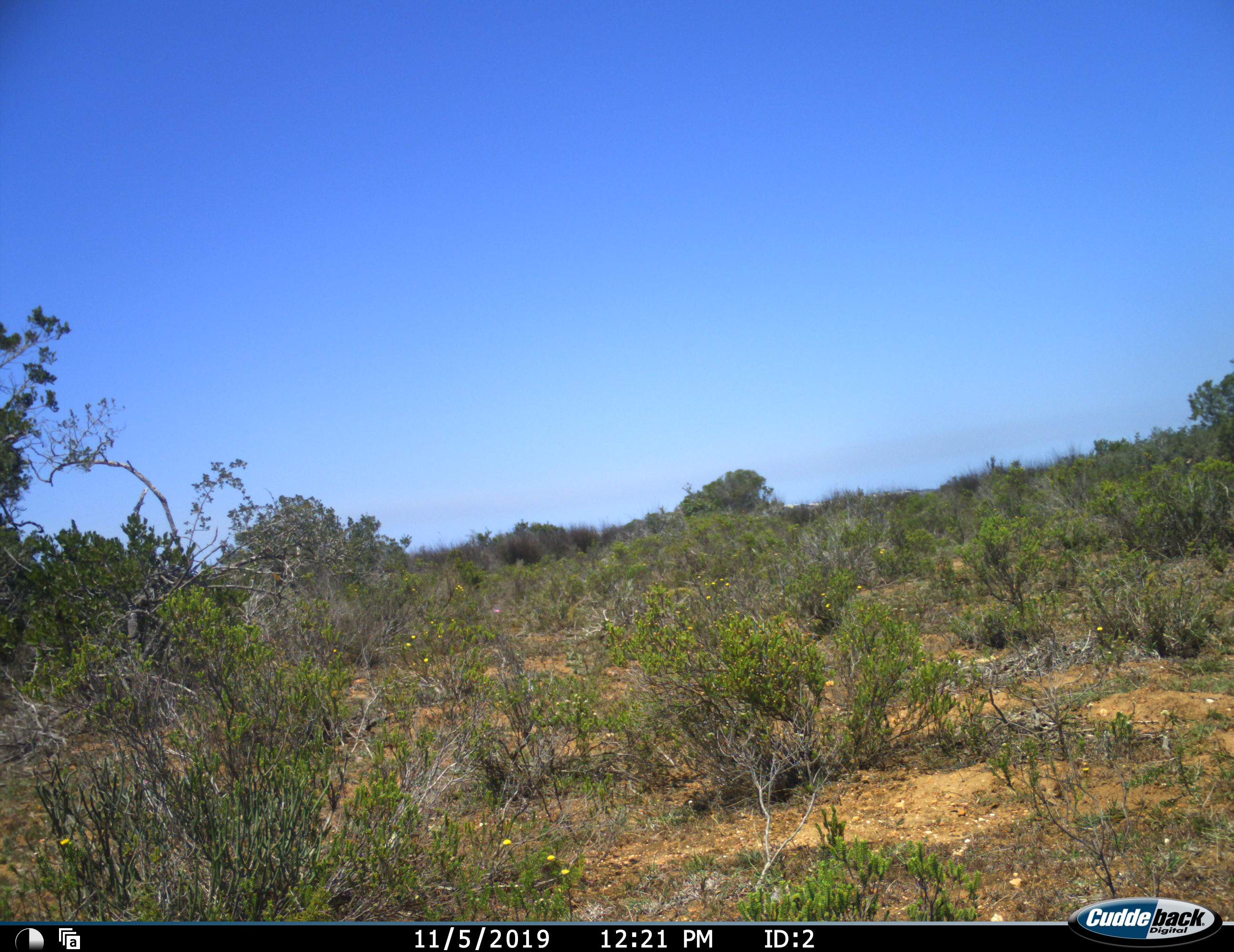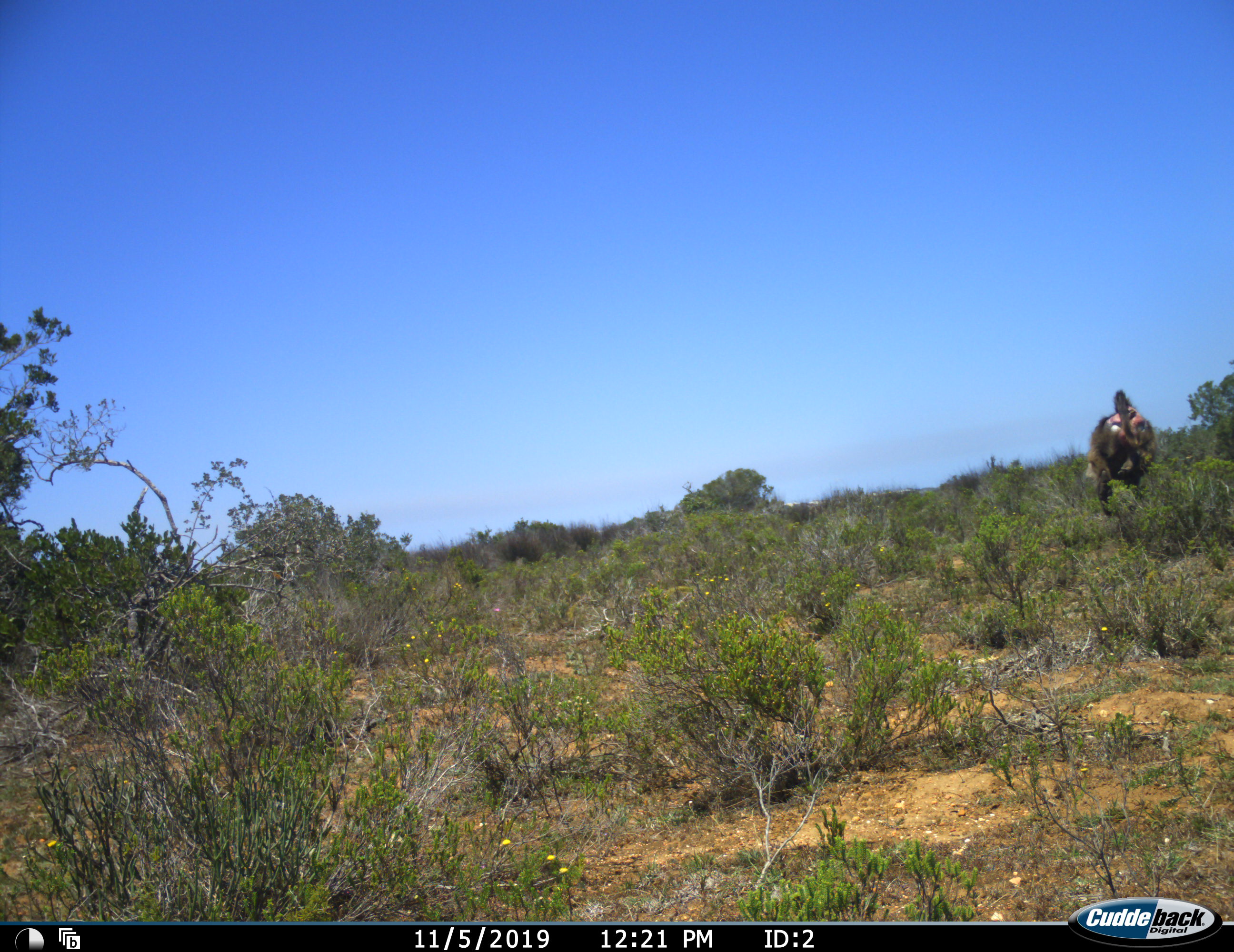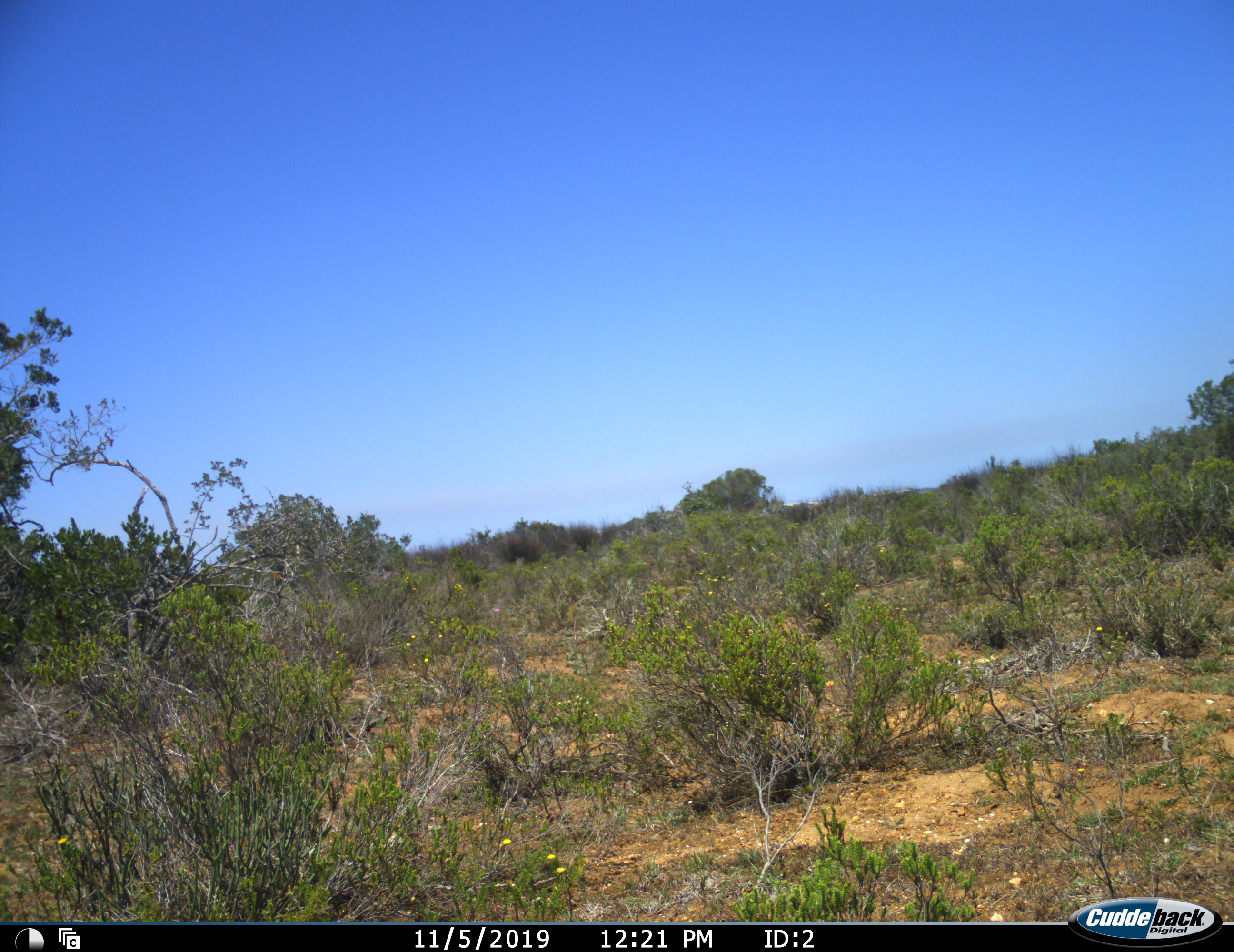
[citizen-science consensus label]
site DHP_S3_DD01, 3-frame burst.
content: unidentified animal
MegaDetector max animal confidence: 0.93